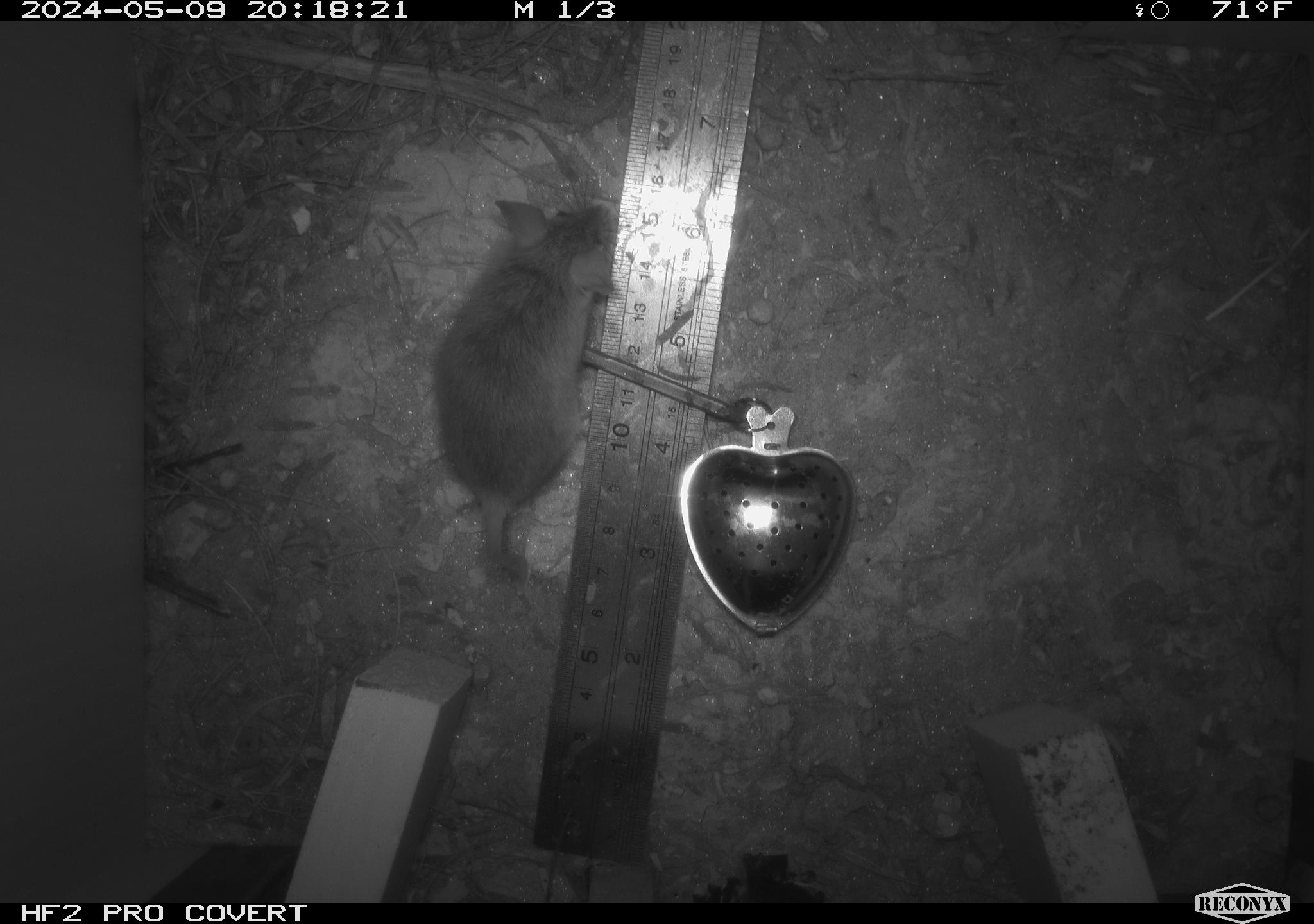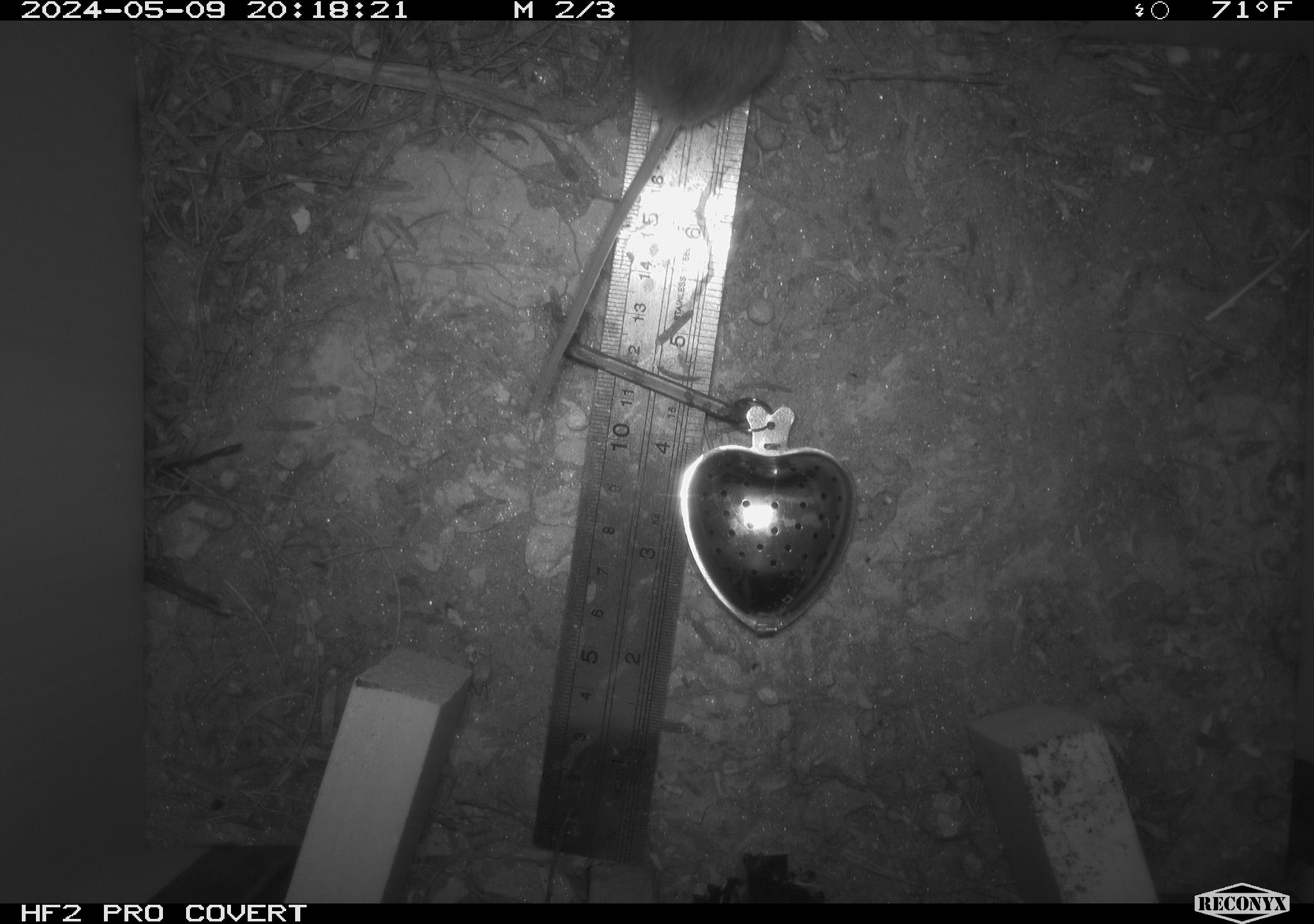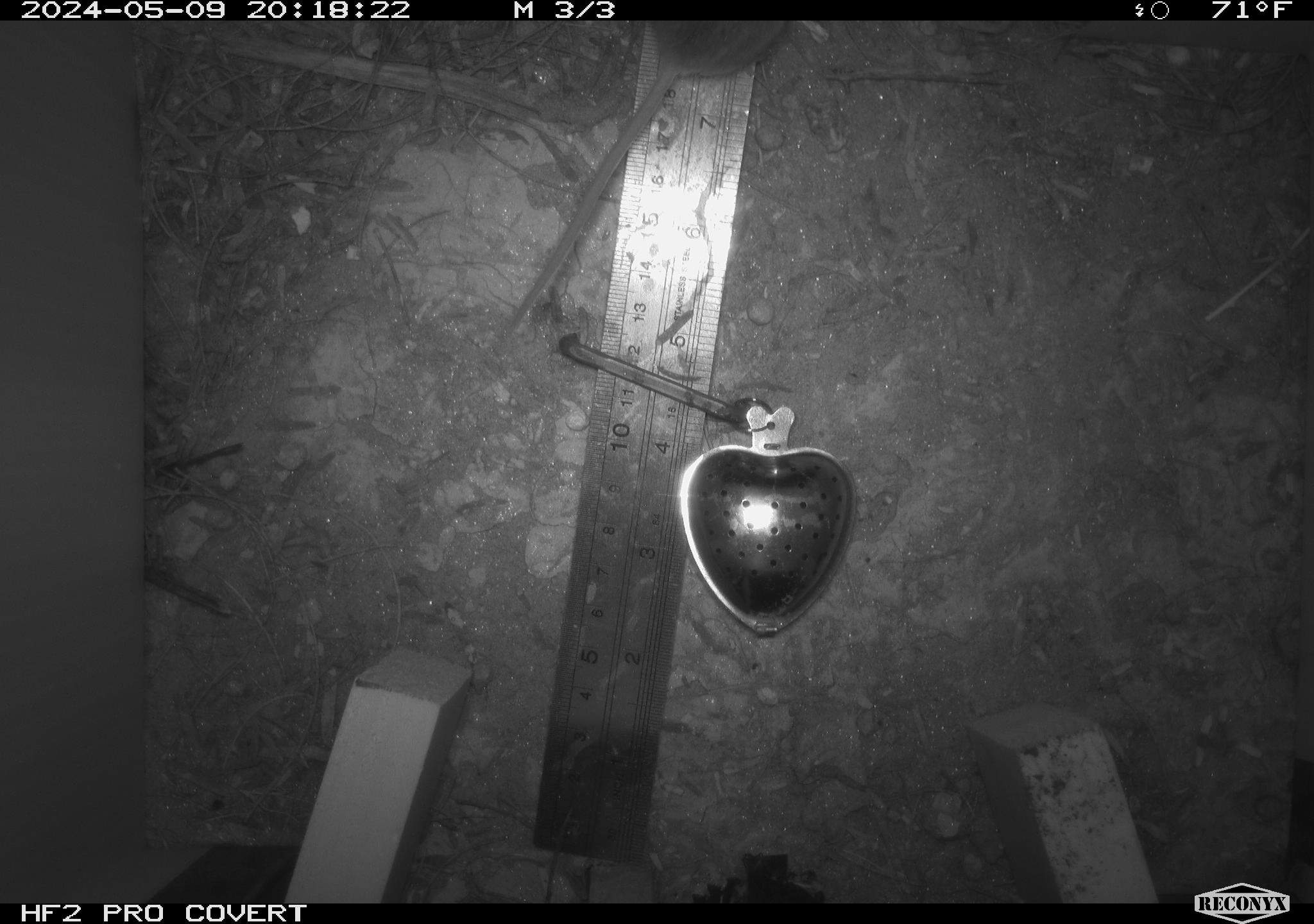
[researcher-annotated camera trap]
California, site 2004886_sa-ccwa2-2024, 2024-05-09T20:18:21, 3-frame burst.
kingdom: Animalia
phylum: Chordata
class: Mammalia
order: Rodentia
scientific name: Rodentia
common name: mouse species